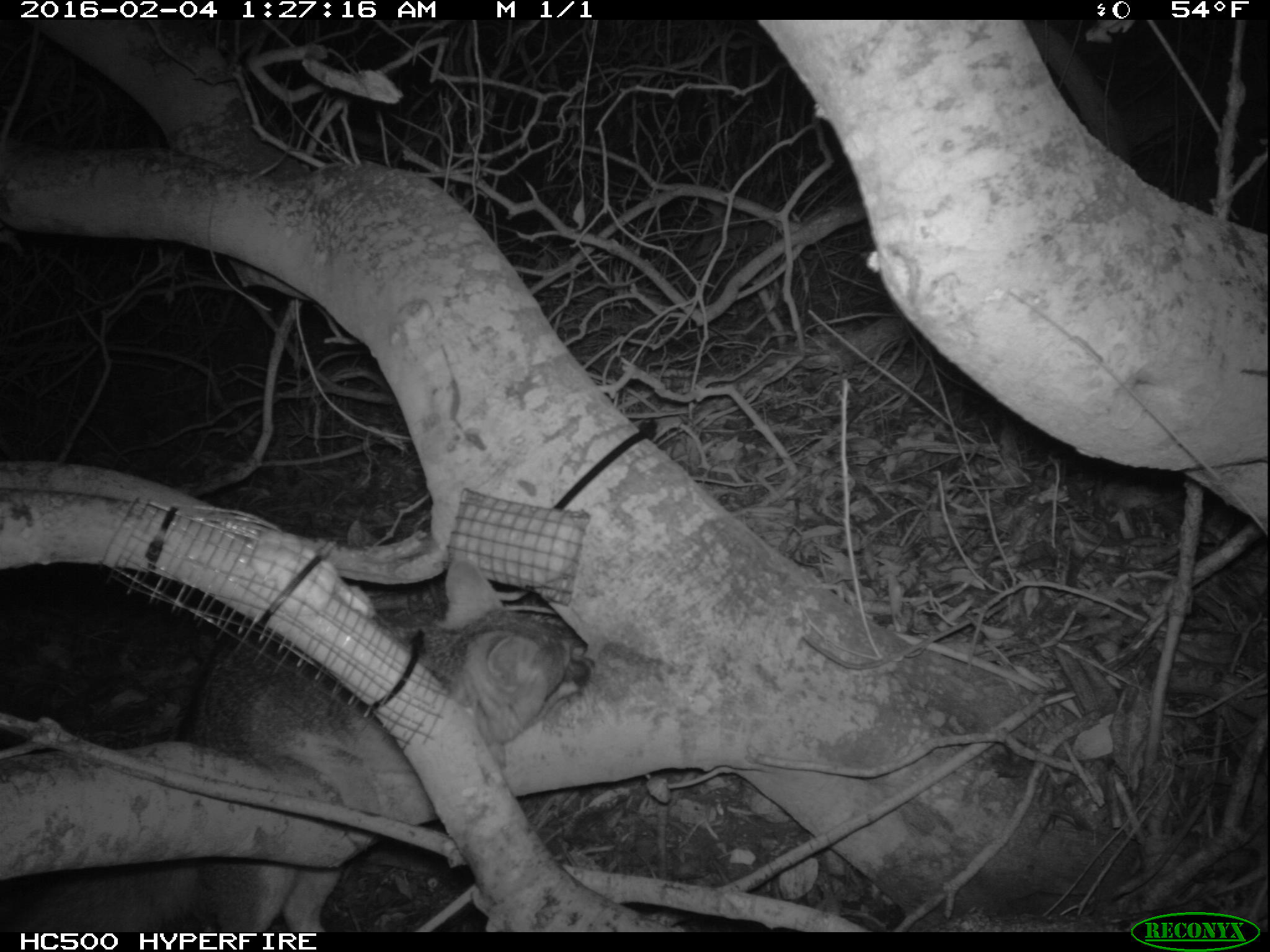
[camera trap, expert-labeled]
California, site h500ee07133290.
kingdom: Animalia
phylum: Chordata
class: Mammalia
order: Carnivora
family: Canidae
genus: Urocyon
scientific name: Urocyon littoralis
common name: island fox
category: fox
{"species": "fox (island fox) (Urocyon littoralis)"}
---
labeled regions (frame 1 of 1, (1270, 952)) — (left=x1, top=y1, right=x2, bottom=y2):
fox: (left=14, top=554, right=596, bottom=930)